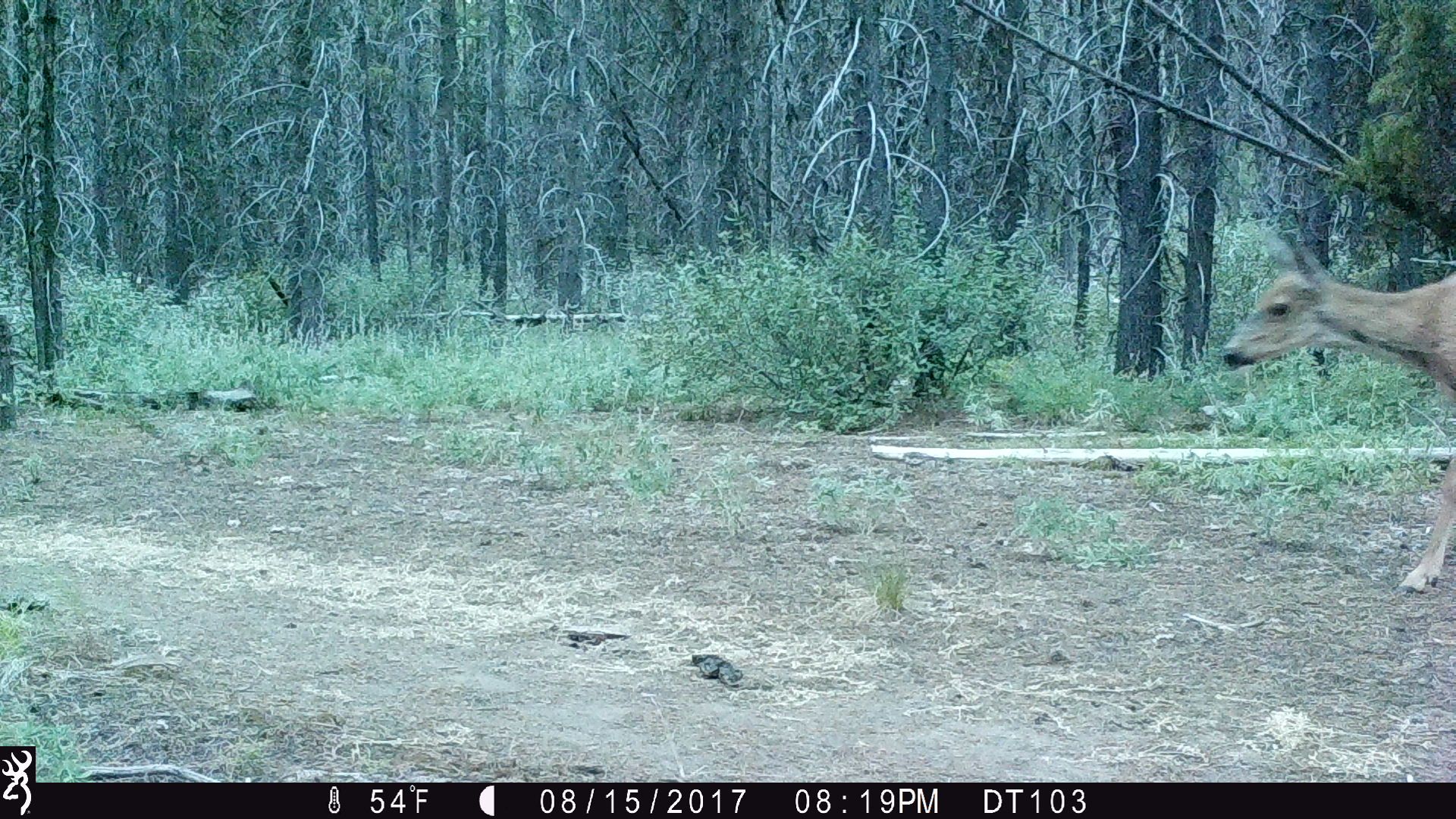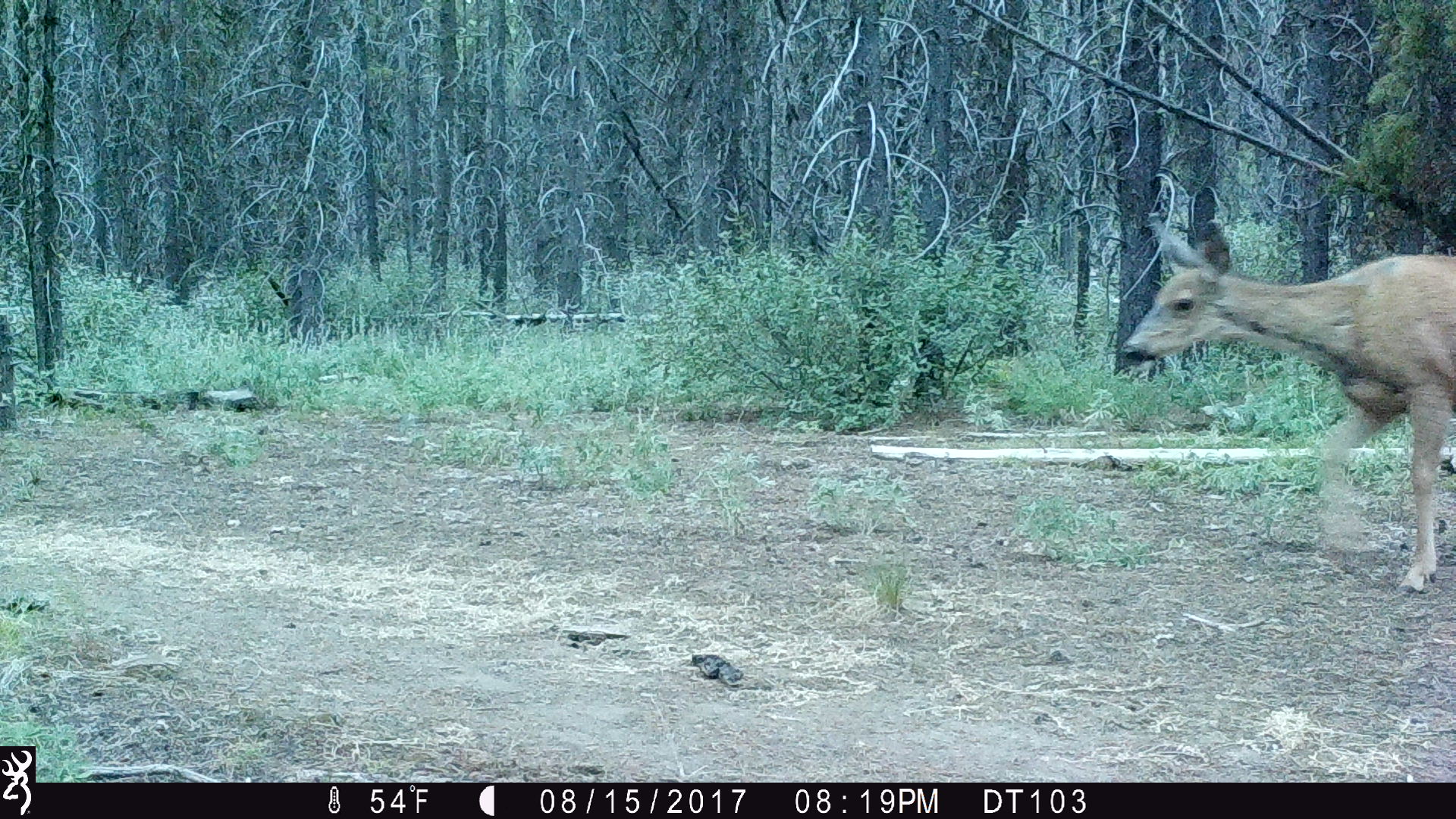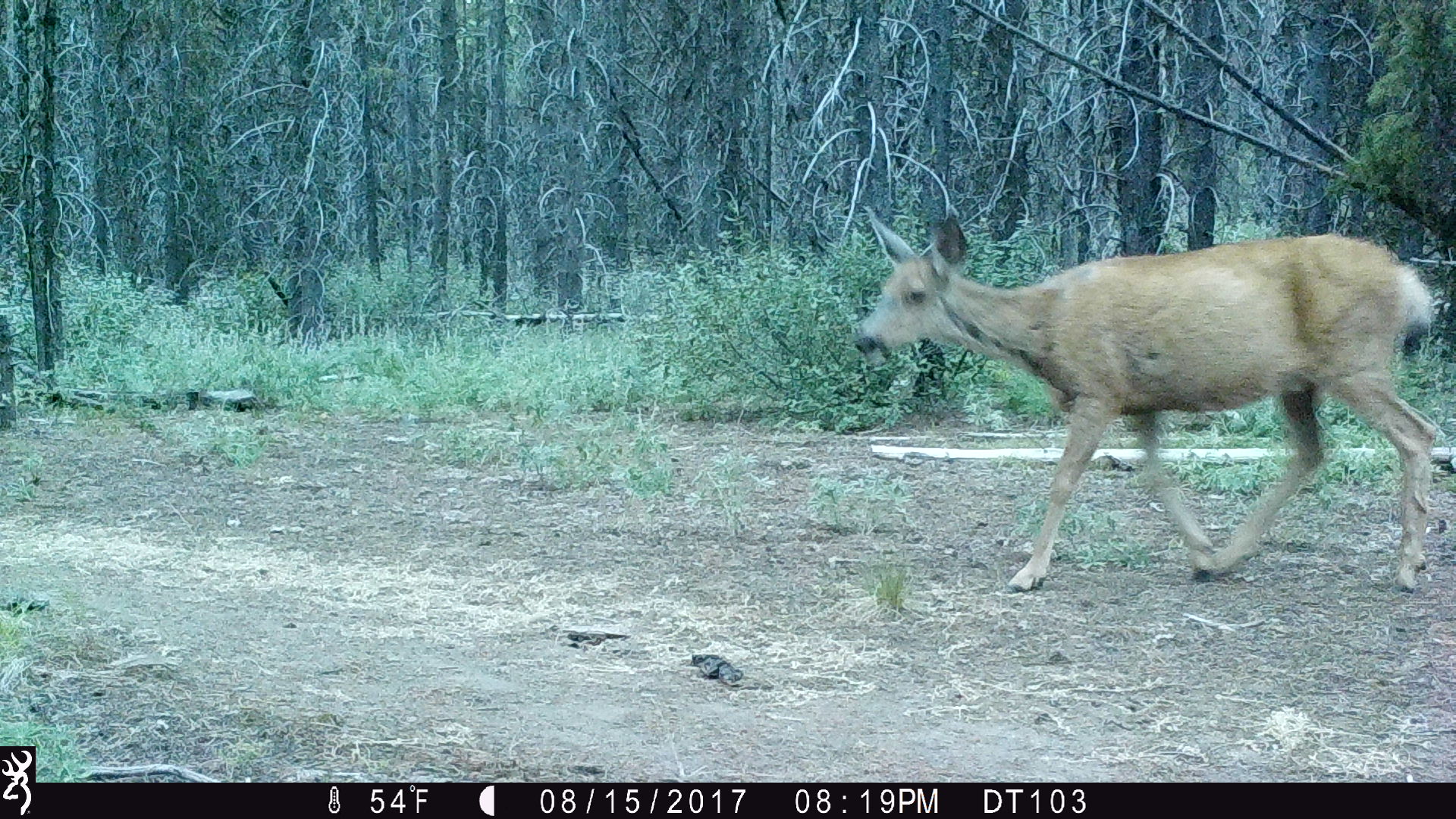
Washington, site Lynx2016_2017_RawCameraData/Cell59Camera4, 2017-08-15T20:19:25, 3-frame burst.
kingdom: Animalia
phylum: Chordata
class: Mammalia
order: Artiodactyla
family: Cervidae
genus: Odocoileus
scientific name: Odocoileus hemionus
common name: mule deer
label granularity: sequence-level